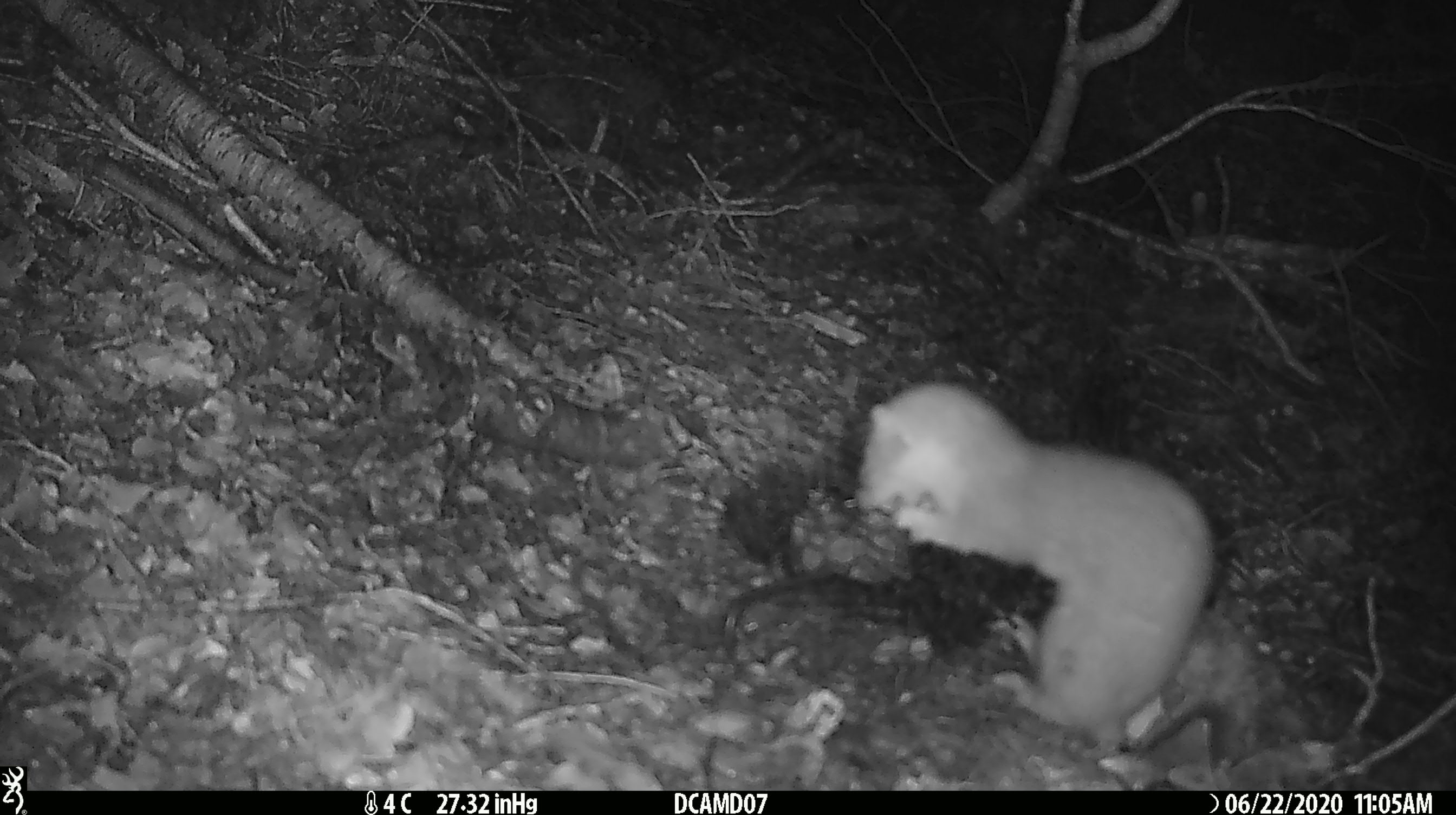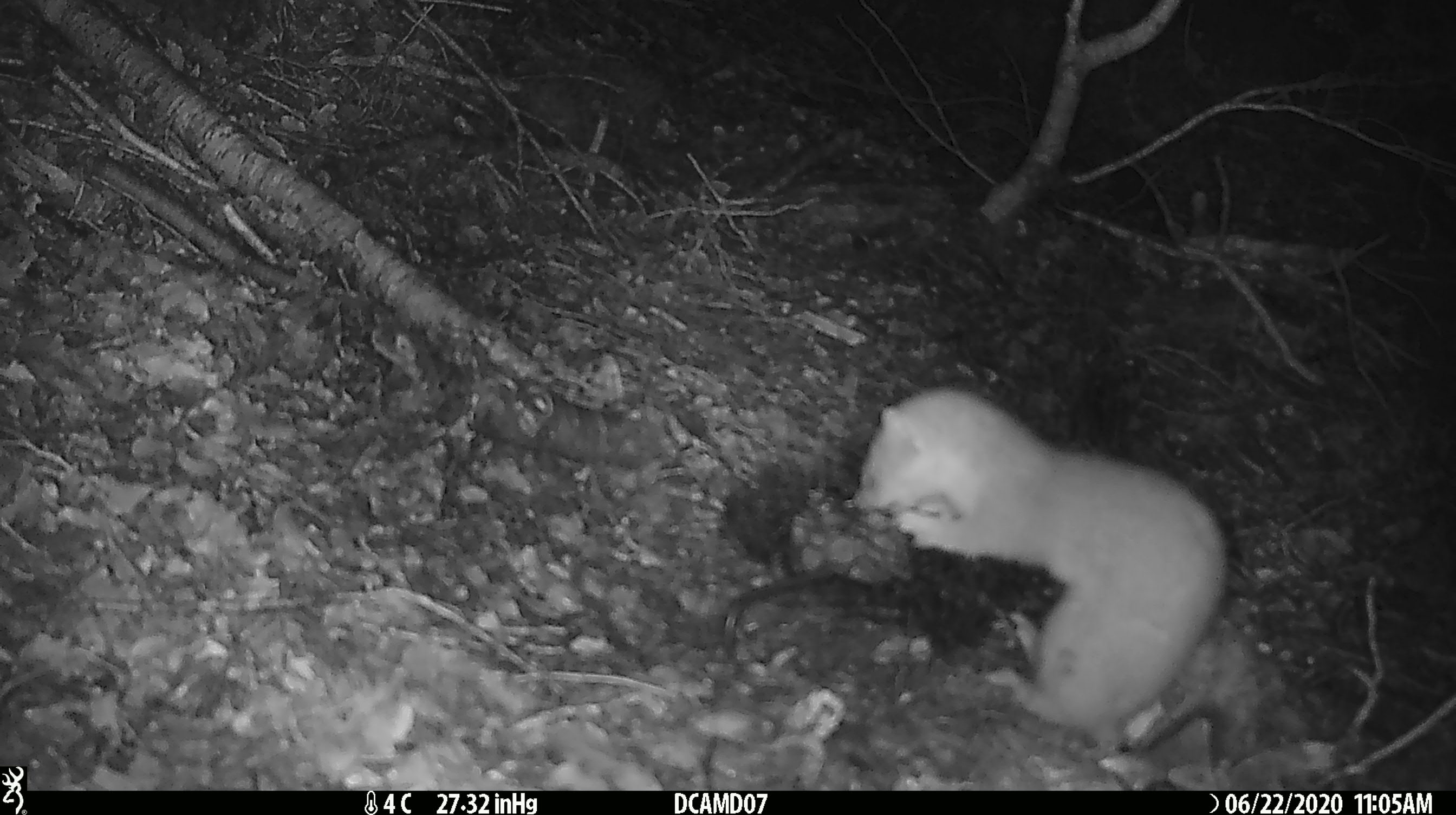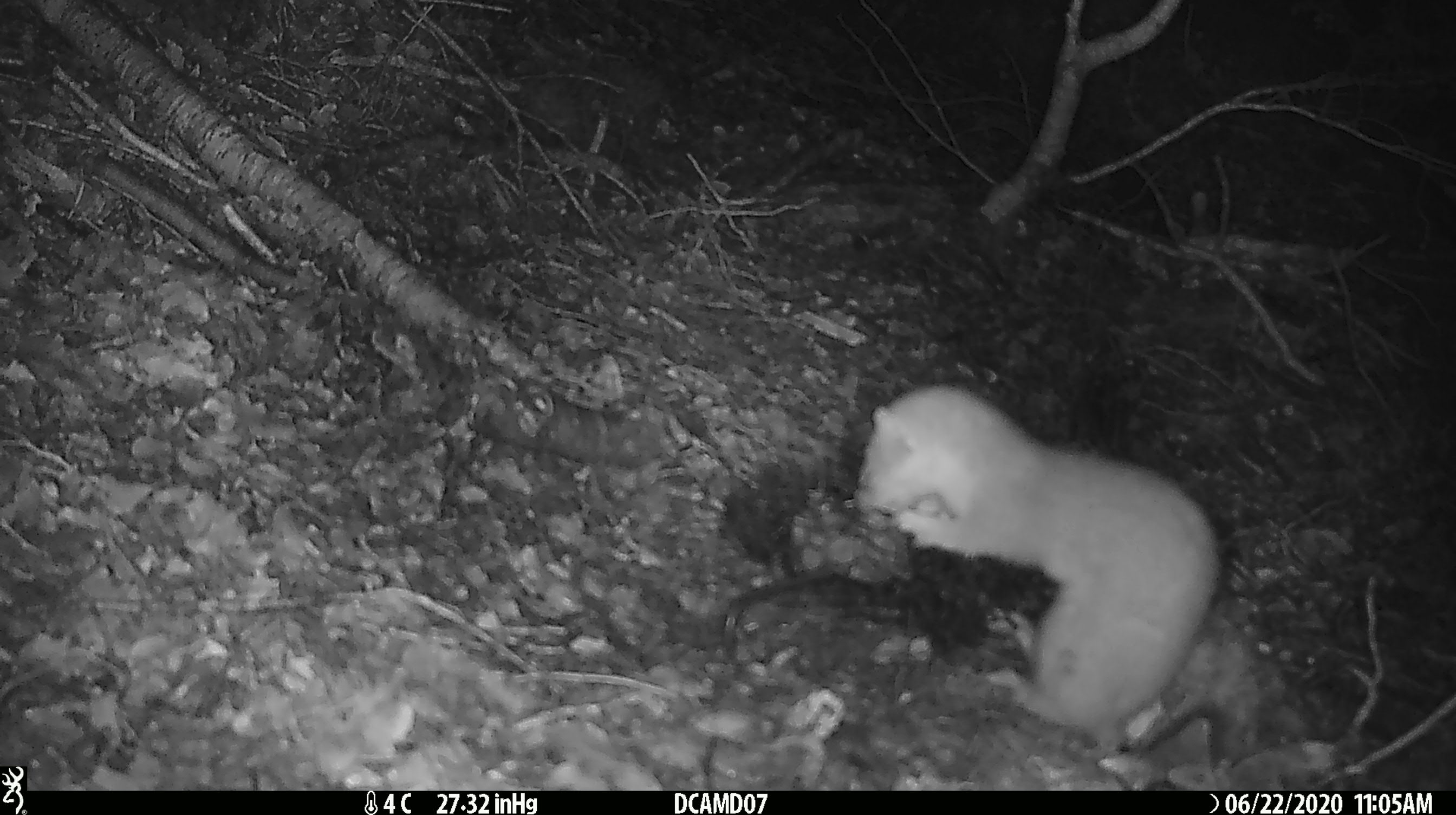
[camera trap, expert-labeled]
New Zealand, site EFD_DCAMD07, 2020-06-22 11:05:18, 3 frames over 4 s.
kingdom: Animalia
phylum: Chordata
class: Mammalia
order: Carnivora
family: Mustelidae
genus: Mustela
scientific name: Mustela erminea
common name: stoat